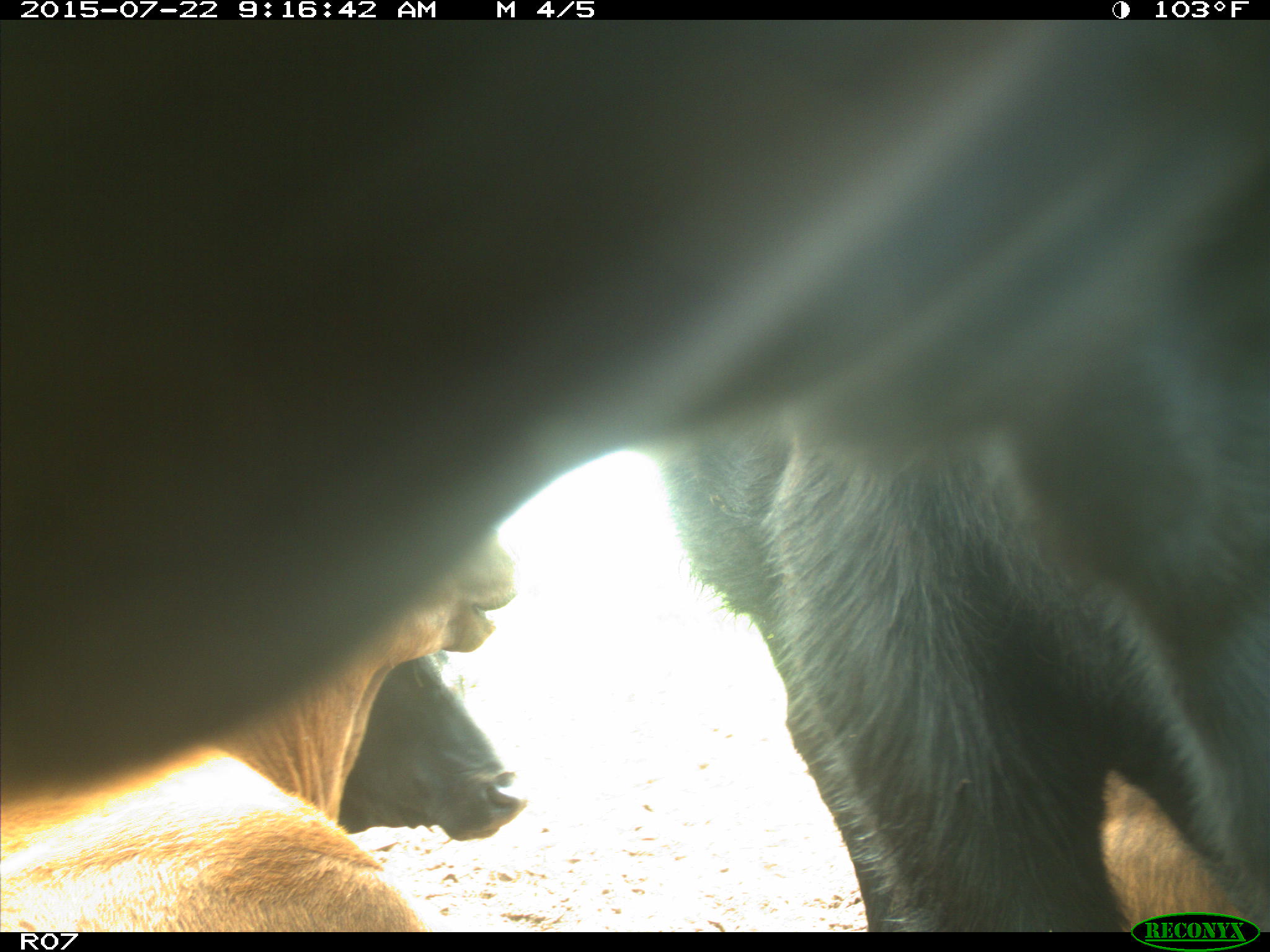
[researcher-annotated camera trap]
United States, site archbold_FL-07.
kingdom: Animalia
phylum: Chordata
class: Mammalia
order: Artiodactyla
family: Cervidae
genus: Odocoileus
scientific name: Odocoileus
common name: deer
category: unidentified deer